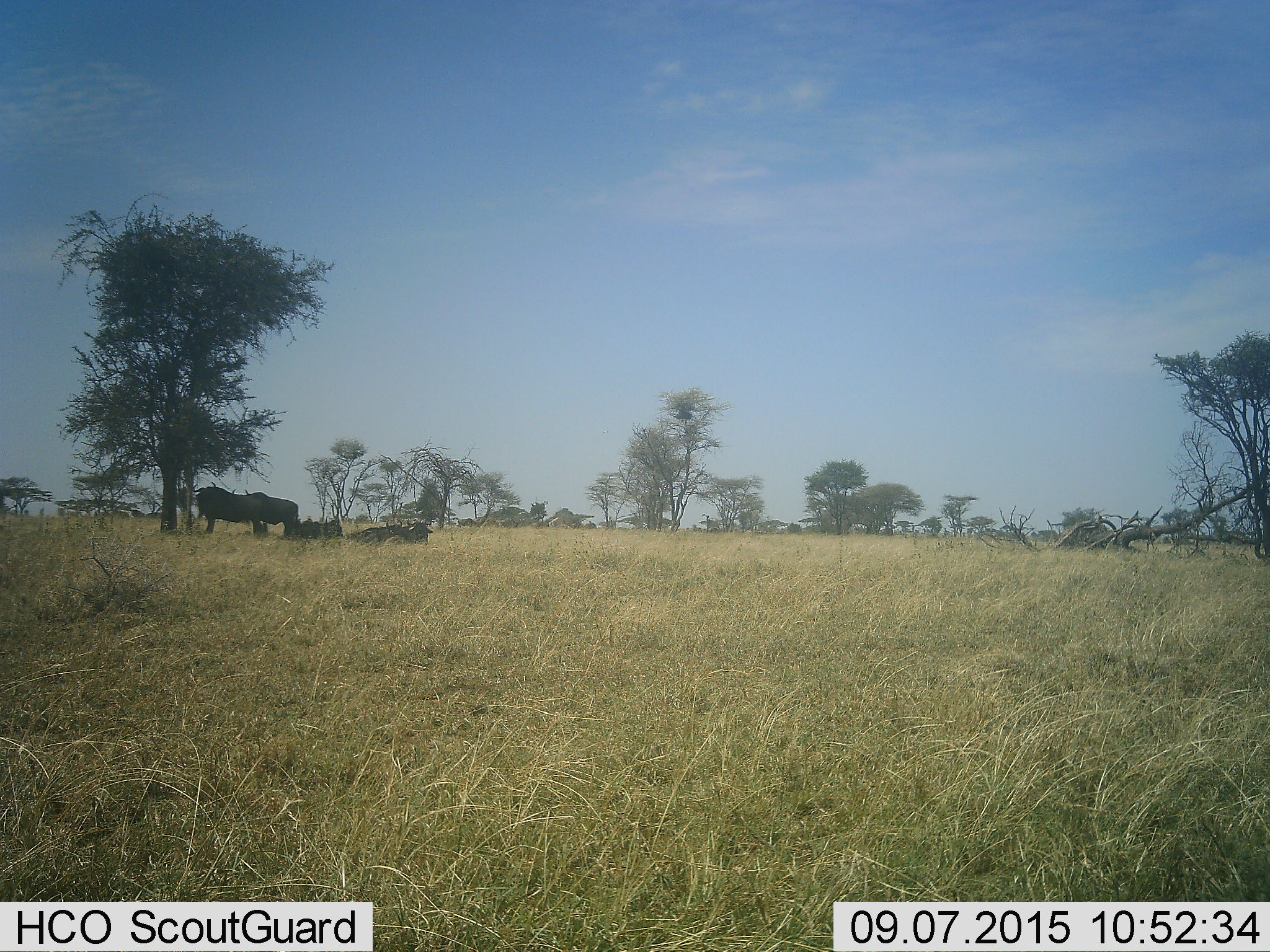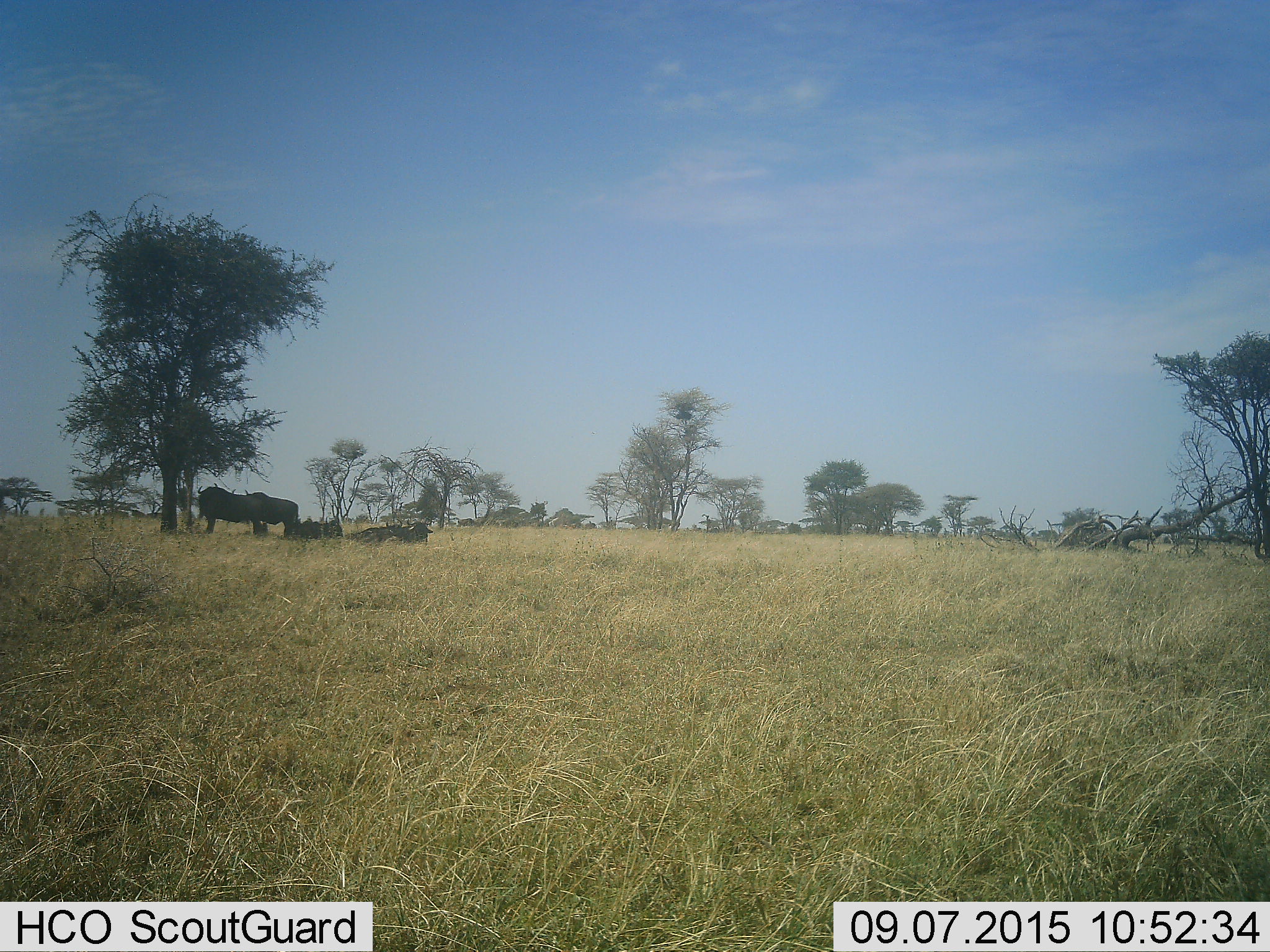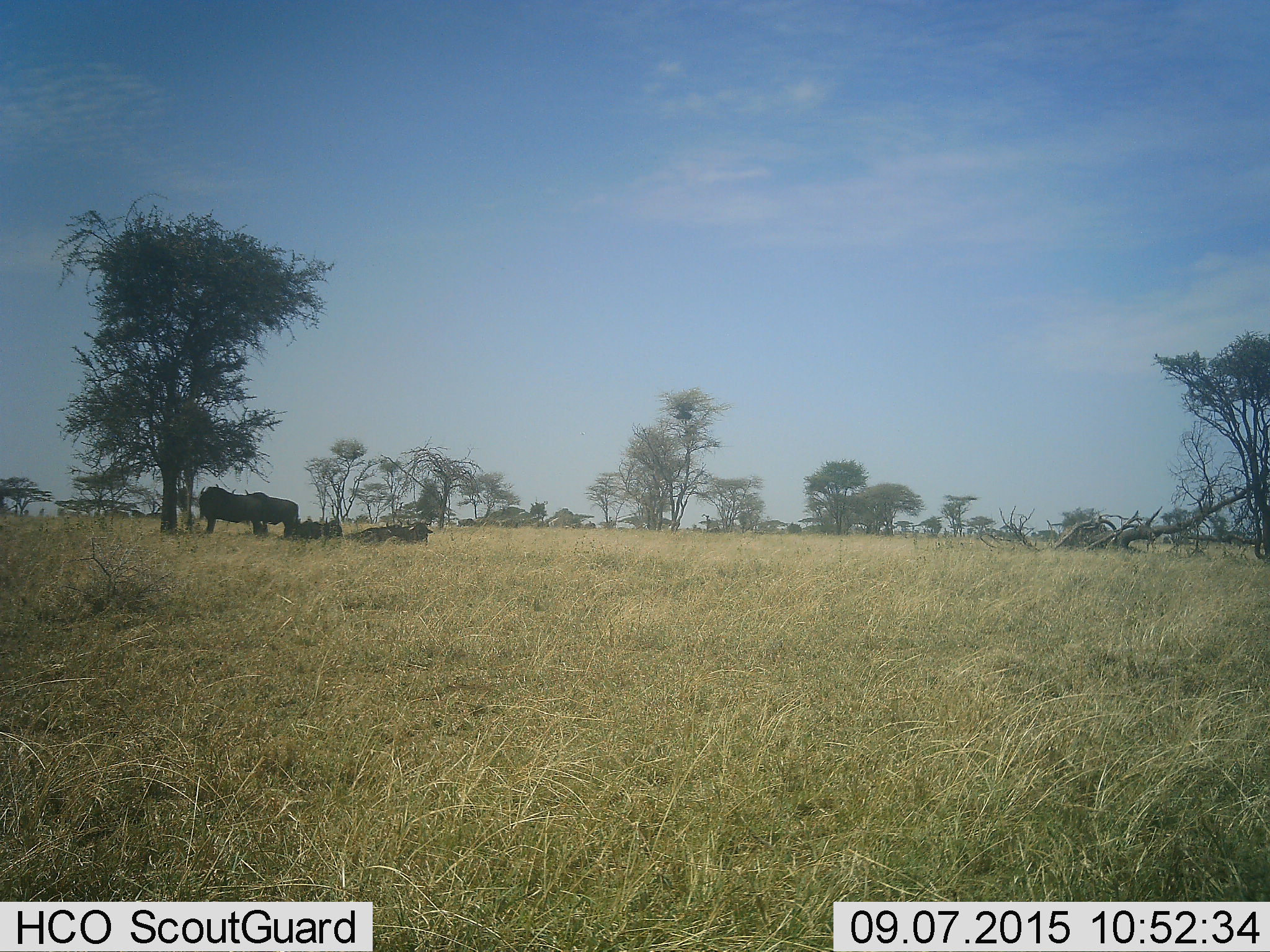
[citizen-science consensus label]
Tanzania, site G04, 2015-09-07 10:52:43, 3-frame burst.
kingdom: Animalia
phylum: Chordata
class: Mammalia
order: Artiodactyla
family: Bovidae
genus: Syncerus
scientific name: Syncerus caffer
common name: cape buffalo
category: buffalo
Buffalo (cape buffalo) (Syncerus caffer), count 5. Behavior (volunteer vote fractions): standing 78%, resting 89%, moving 11%, interacting 0%. Young present (vote fraction): 11%. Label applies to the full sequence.